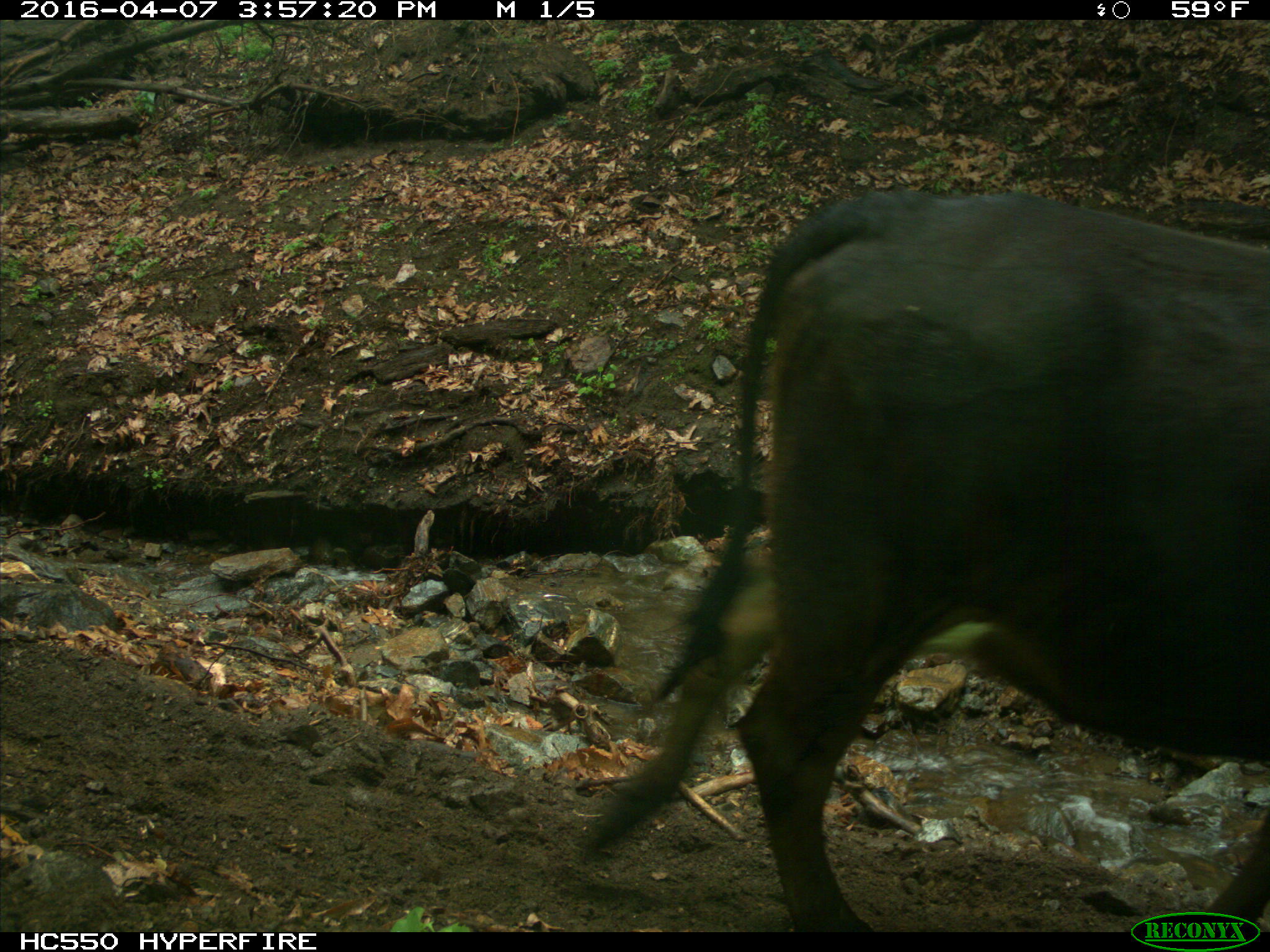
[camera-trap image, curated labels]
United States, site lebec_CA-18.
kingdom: Animalia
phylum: Chordata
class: Mammalia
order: Artiodactyla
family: Bovidae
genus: Bos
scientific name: Bos taurus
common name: domestic cow